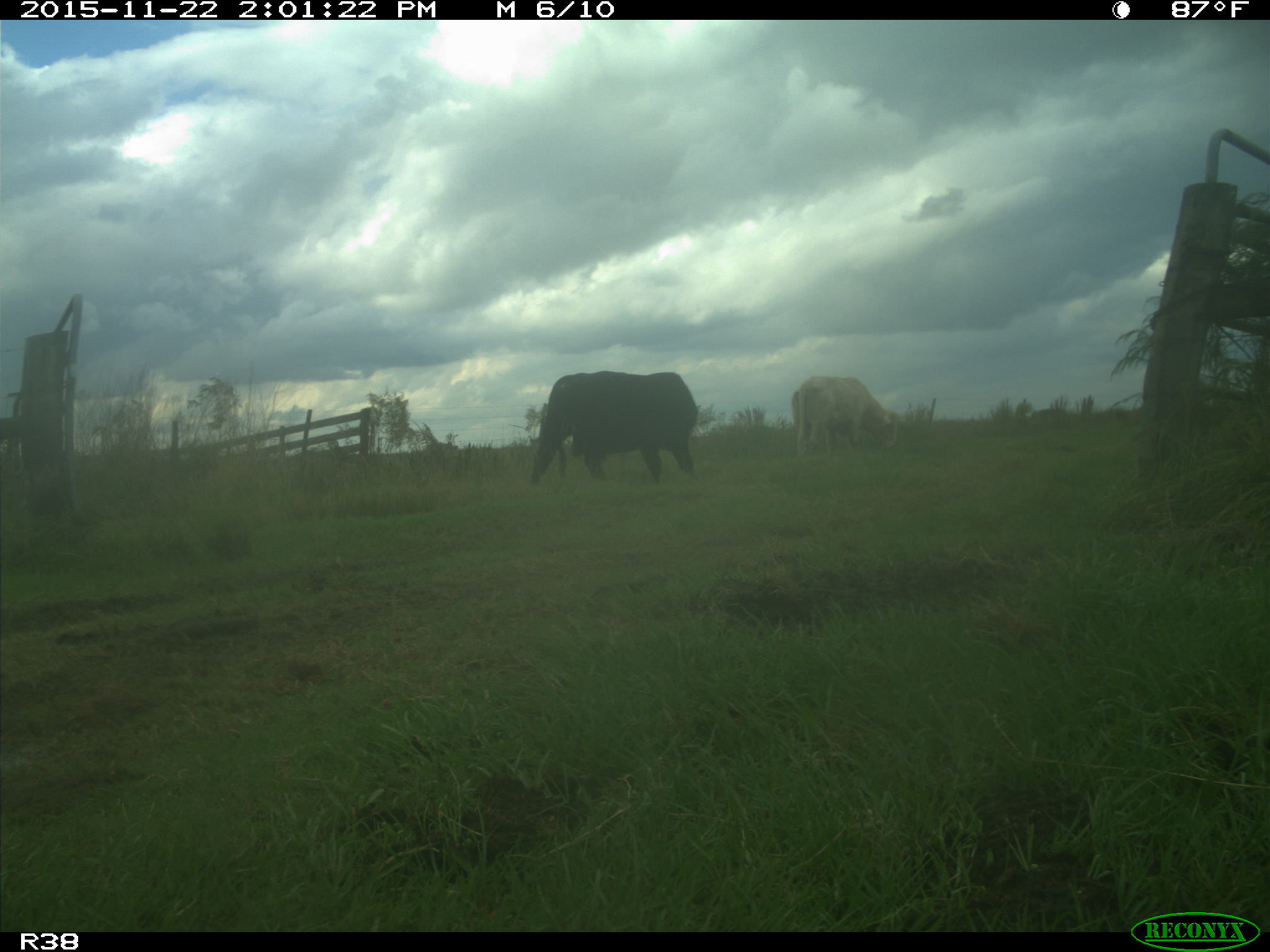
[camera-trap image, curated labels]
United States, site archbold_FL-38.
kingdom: Animalia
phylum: Chordata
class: Mammalia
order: Artiodactyla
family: Bovidae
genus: Bos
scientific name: Bos taurus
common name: domestic cow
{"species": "Bos taurus (domestic cow)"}